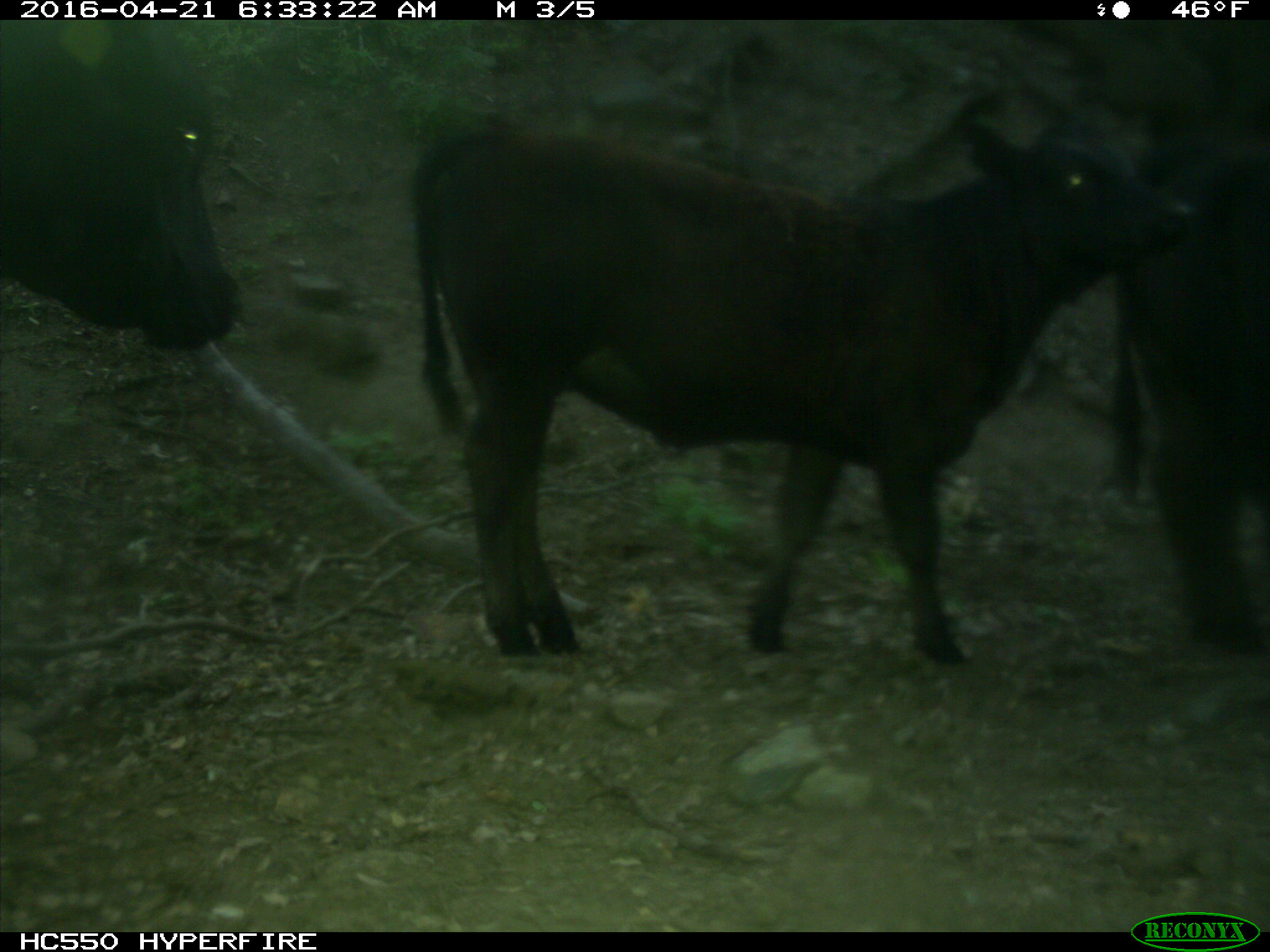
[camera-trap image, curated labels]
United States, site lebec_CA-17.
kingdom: Animalia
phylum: Chordata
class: Mammalia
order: Artiodactyla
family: Bovidae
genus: Bos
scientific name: Bos taurus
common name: domestic cow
Bos taurus (domestic cow).